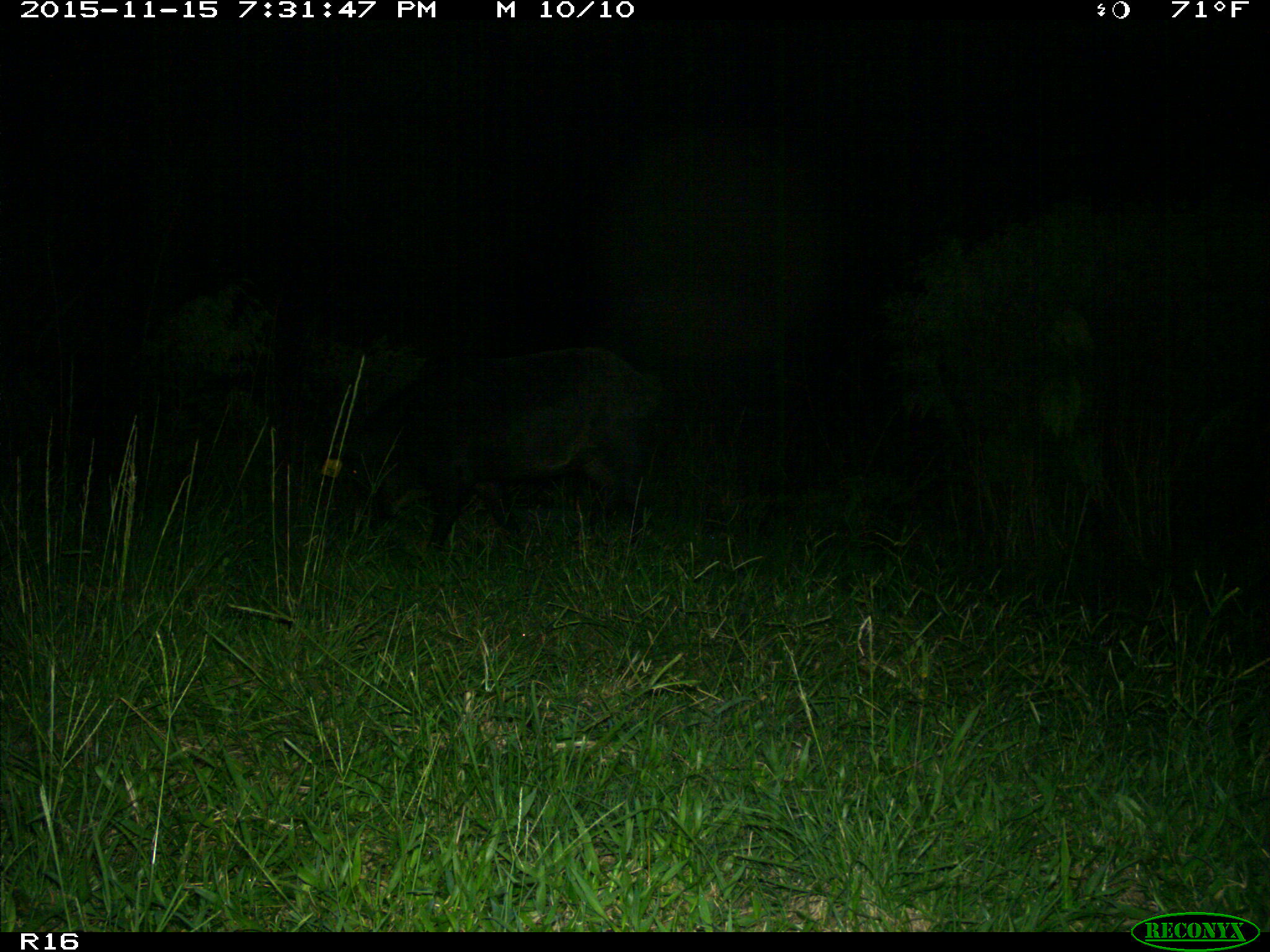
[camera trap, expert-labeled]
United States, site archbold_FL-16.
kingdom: Animalia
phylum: Chordata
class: Mammalia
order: Artiodactyla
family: Suidae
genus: Sus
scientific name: Sus scrofa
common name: wild boar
Sus scrofa (wild boar).